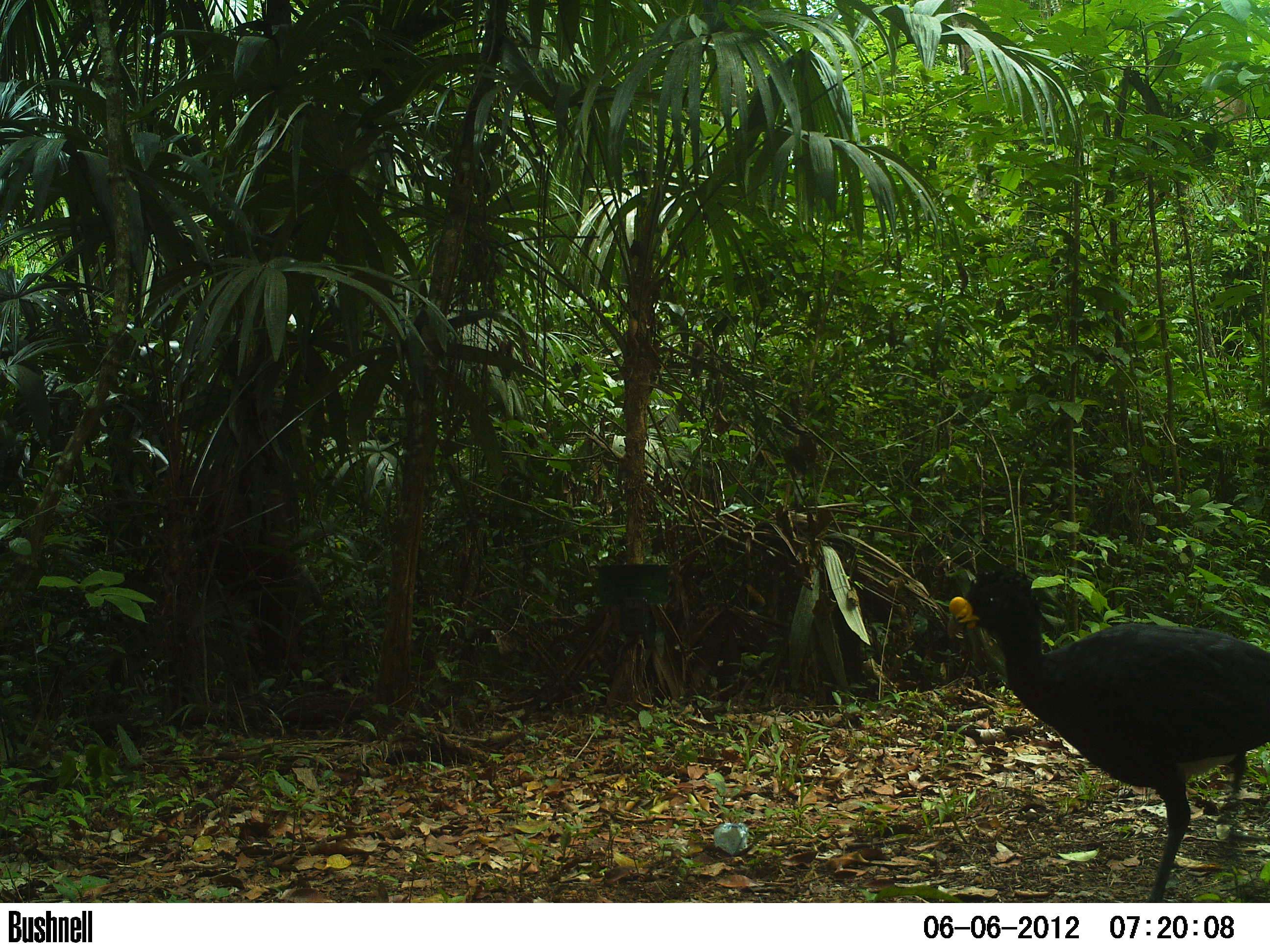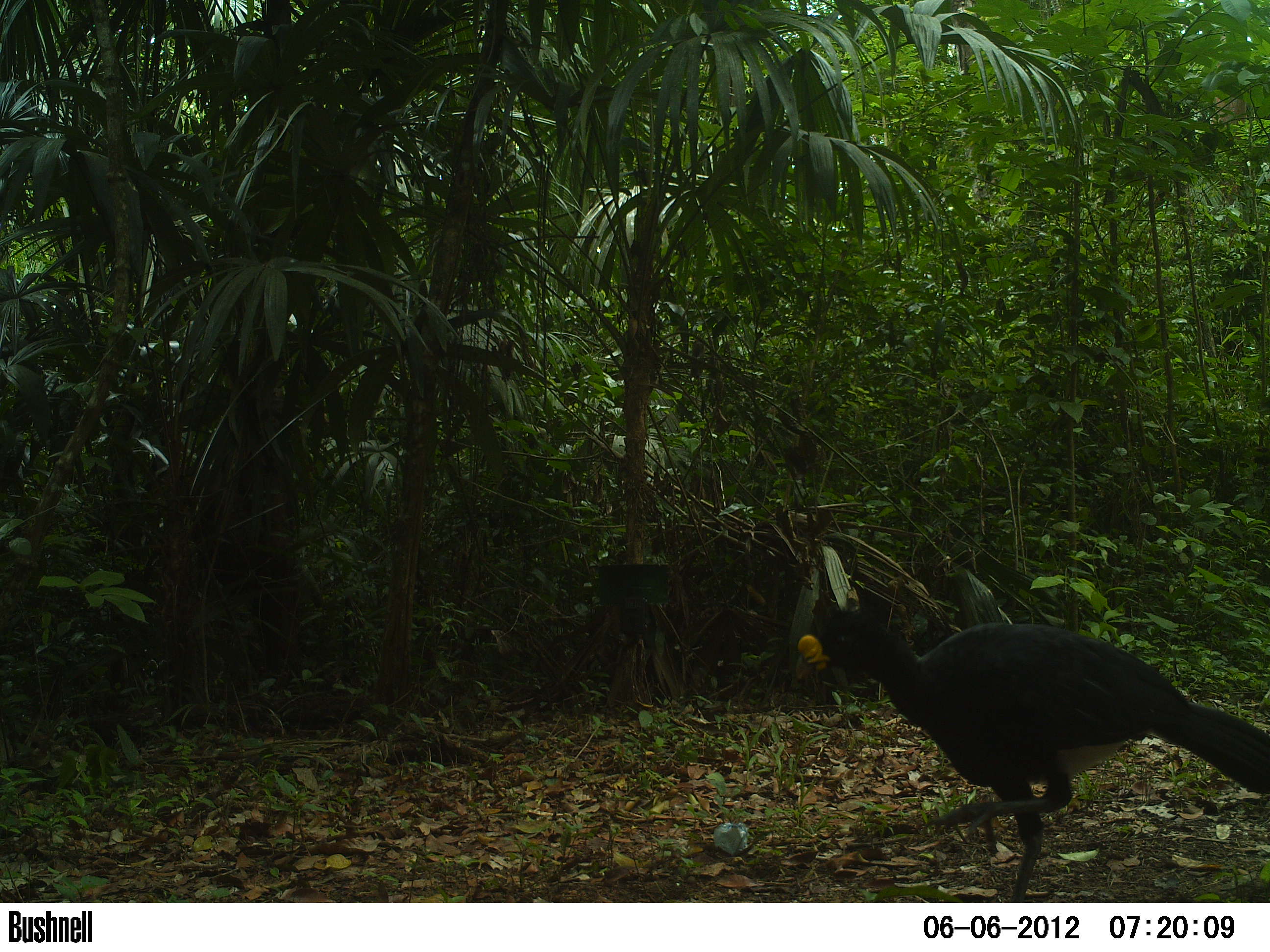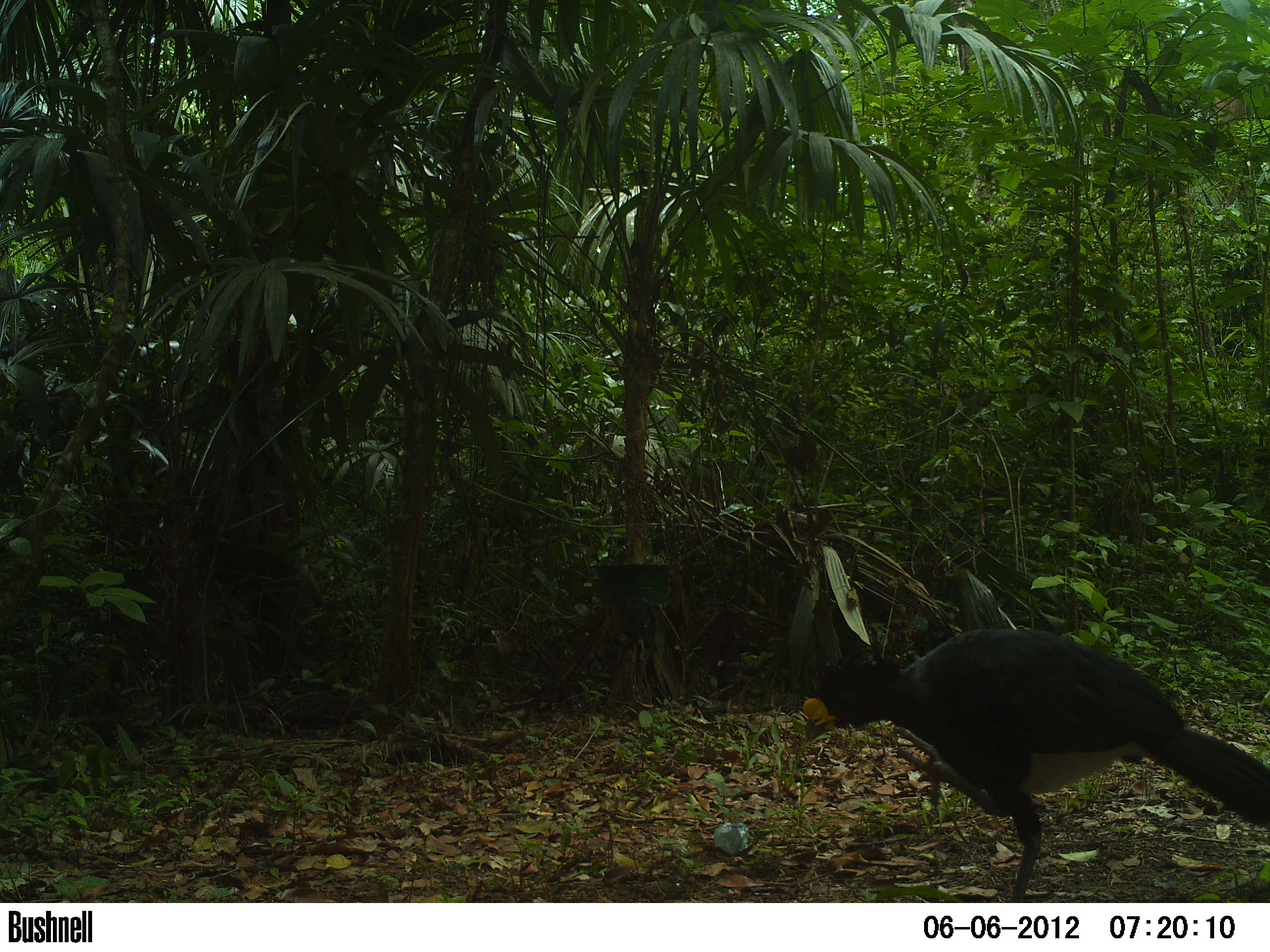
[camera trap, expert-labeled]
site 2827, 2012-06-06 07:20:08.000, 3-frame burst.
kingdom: Animalia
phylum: Chordata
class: Aves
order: Galliformes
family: Cracidae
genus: Crax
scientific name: Crax rubra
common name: great curassow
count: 1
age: adult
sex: male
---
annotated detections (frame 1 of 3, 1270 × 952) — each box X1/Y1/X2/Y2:
crax rubra: 944/559/1270/902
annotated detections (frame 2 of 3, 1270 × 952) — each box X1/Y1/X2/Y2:
crax rubra: 793/599/1270/902